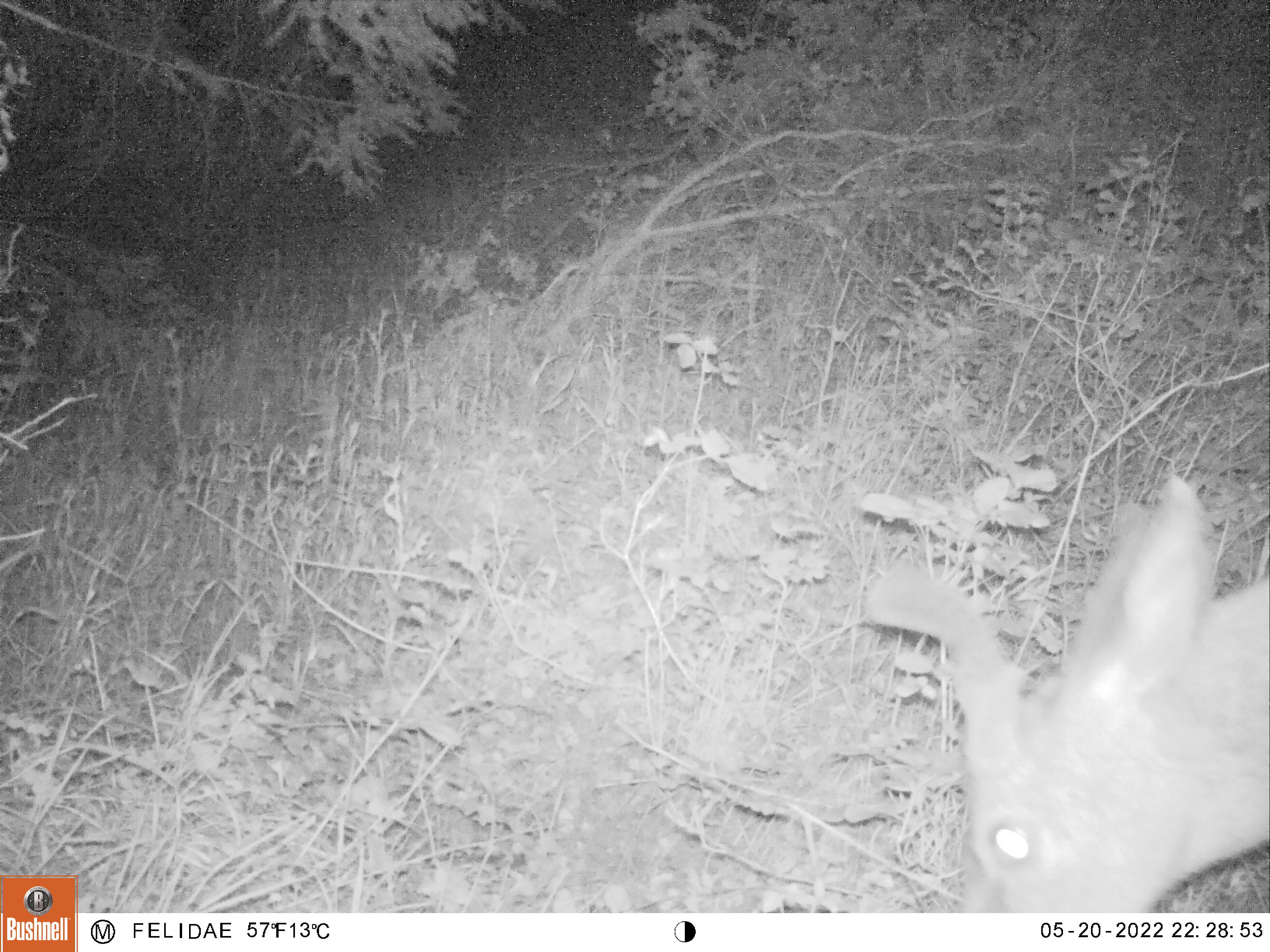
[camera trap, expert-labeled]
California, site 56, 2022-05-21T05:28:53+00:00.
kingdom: Animalia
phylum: Chordata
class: Mammalia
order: Artiodactyla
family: Cervidae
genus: Odocoileus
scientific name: Odocoileus hemionus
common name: mule deer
Mule deer (Odocoileus hemionus).